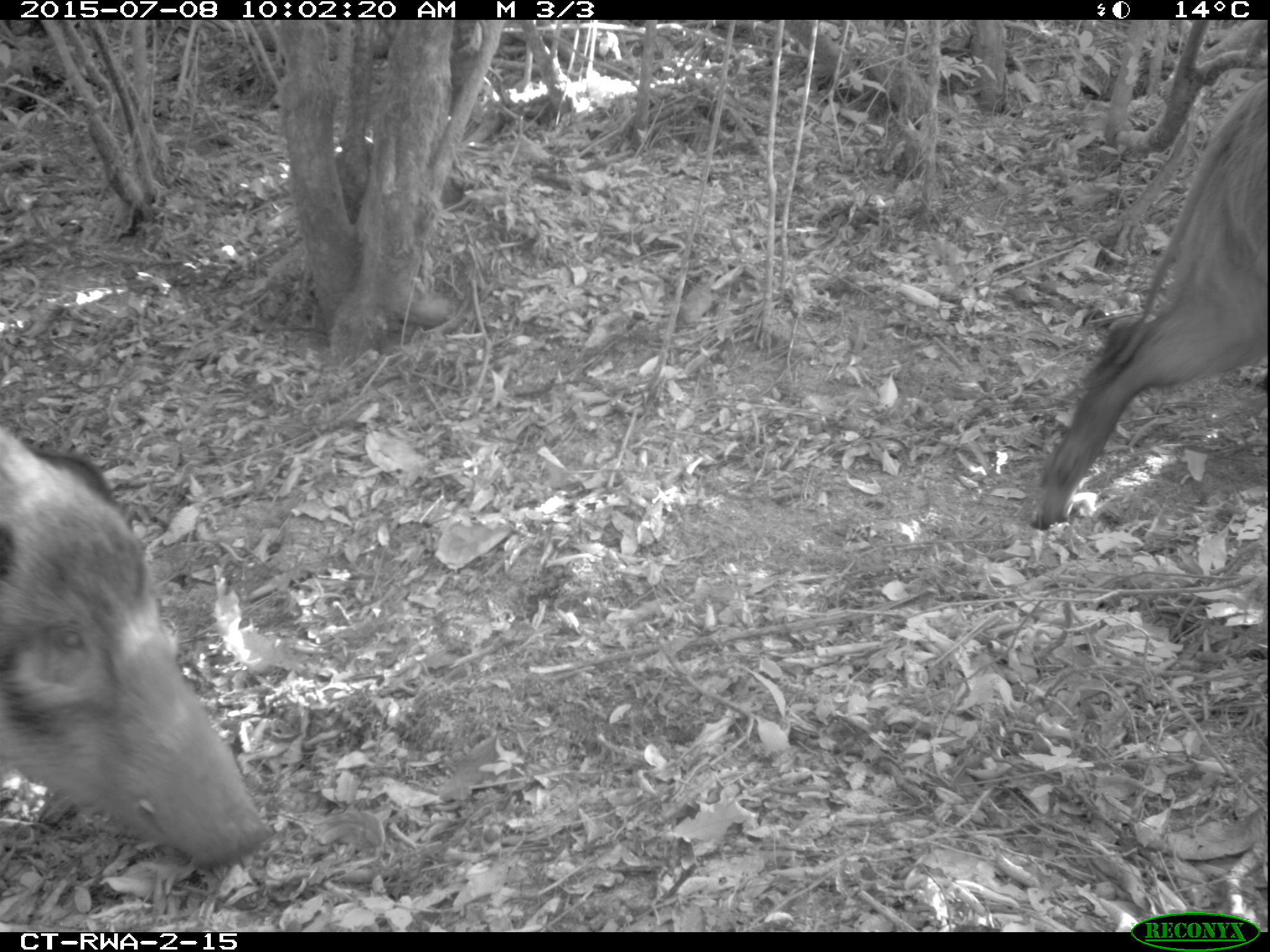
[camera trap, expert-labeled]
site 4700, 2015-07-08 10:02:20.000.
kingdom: Animalia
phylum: Chordata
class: Mammalia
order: Artiodactyla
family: Suidae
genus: Potamochoerus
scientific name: Potamochoerus larvatus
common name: bushpig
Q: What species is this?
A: Potamochoerus larvatus (bushpig).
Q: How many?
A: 2.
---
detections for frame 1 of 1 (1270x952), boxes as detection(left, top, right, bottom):
potamochoerus larvatus: detection(0, 417, 273, 873); detection(1026, 74, 1270, 532)